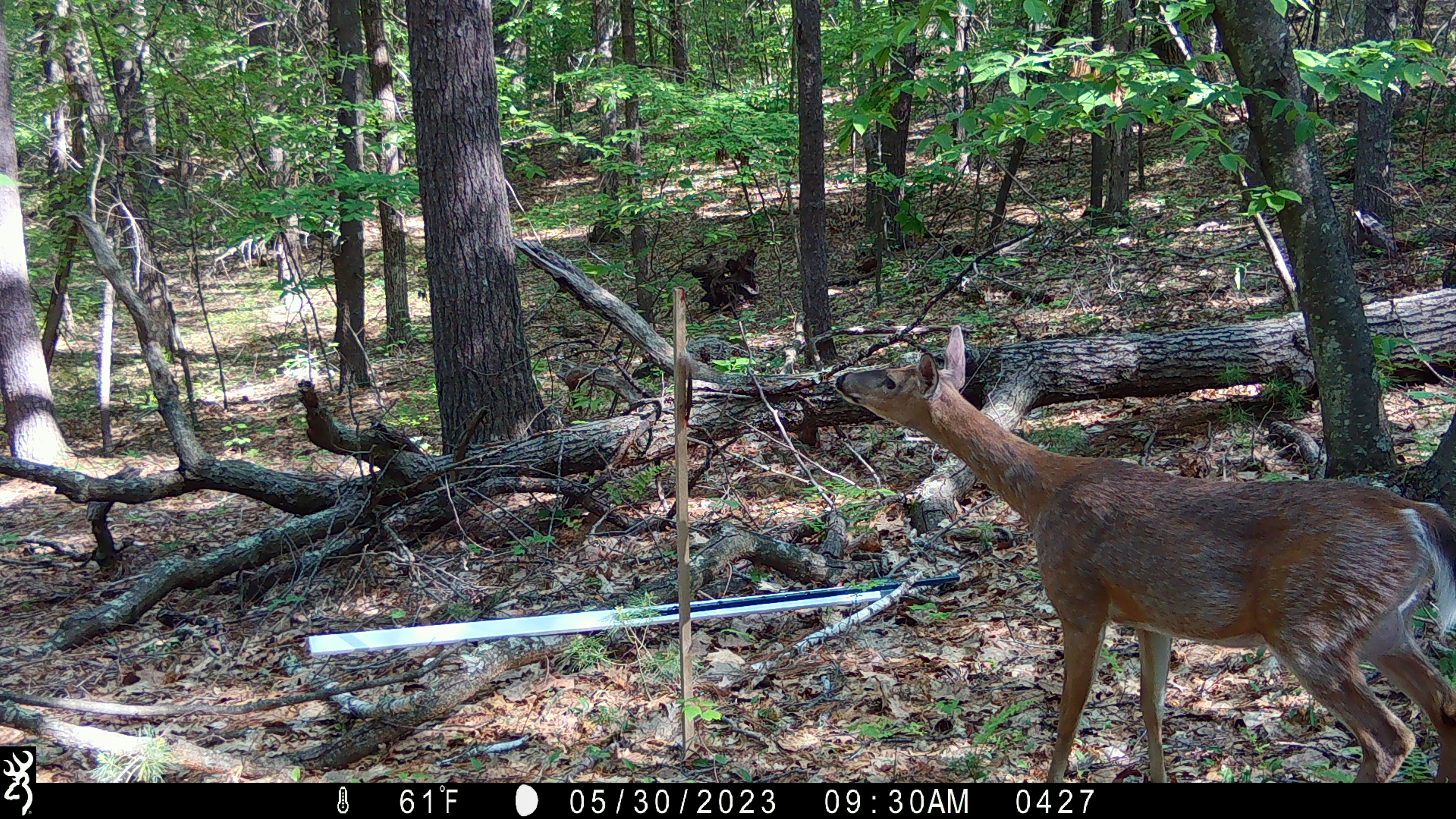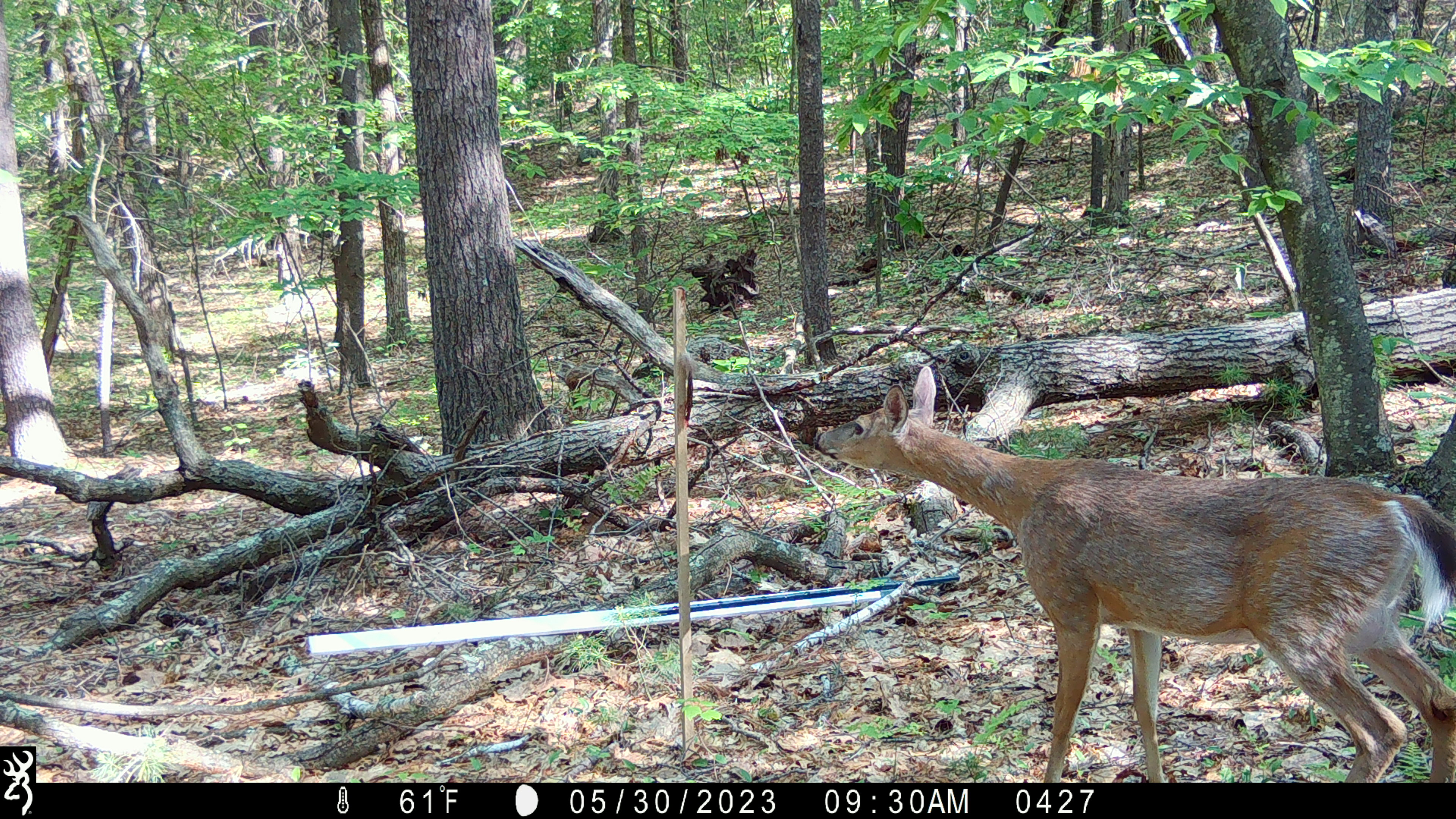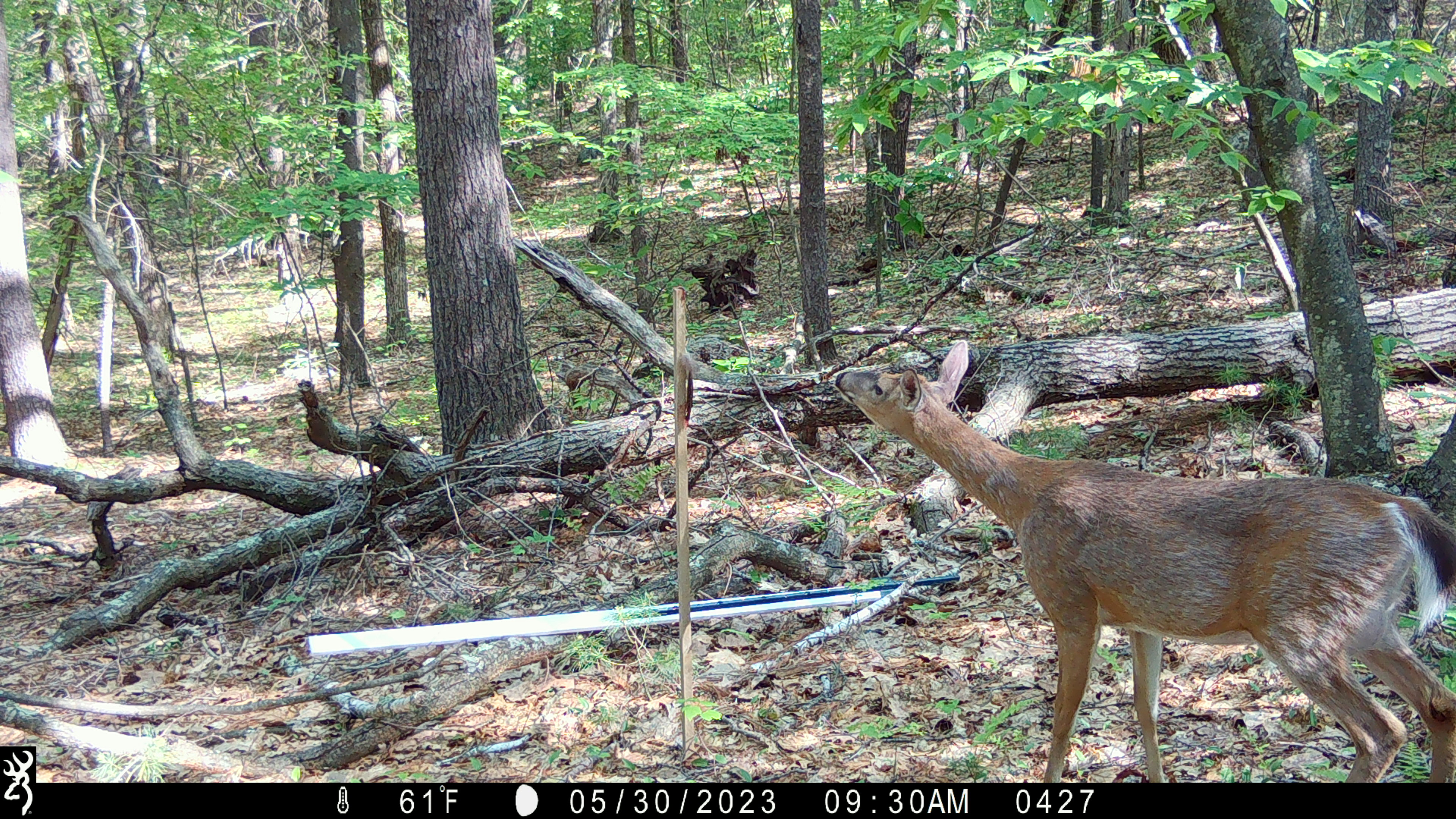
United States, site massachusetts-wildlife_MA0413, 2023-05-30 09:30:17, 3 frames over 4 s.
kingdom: Animalia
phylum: Chordata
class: Mammalia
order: Artiodactyla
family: Cervidae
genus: Odocoileus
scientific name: Odocoileus virginianus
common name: white-tailed deer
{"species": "white-tailed deer (Odocoileus virginianus)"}